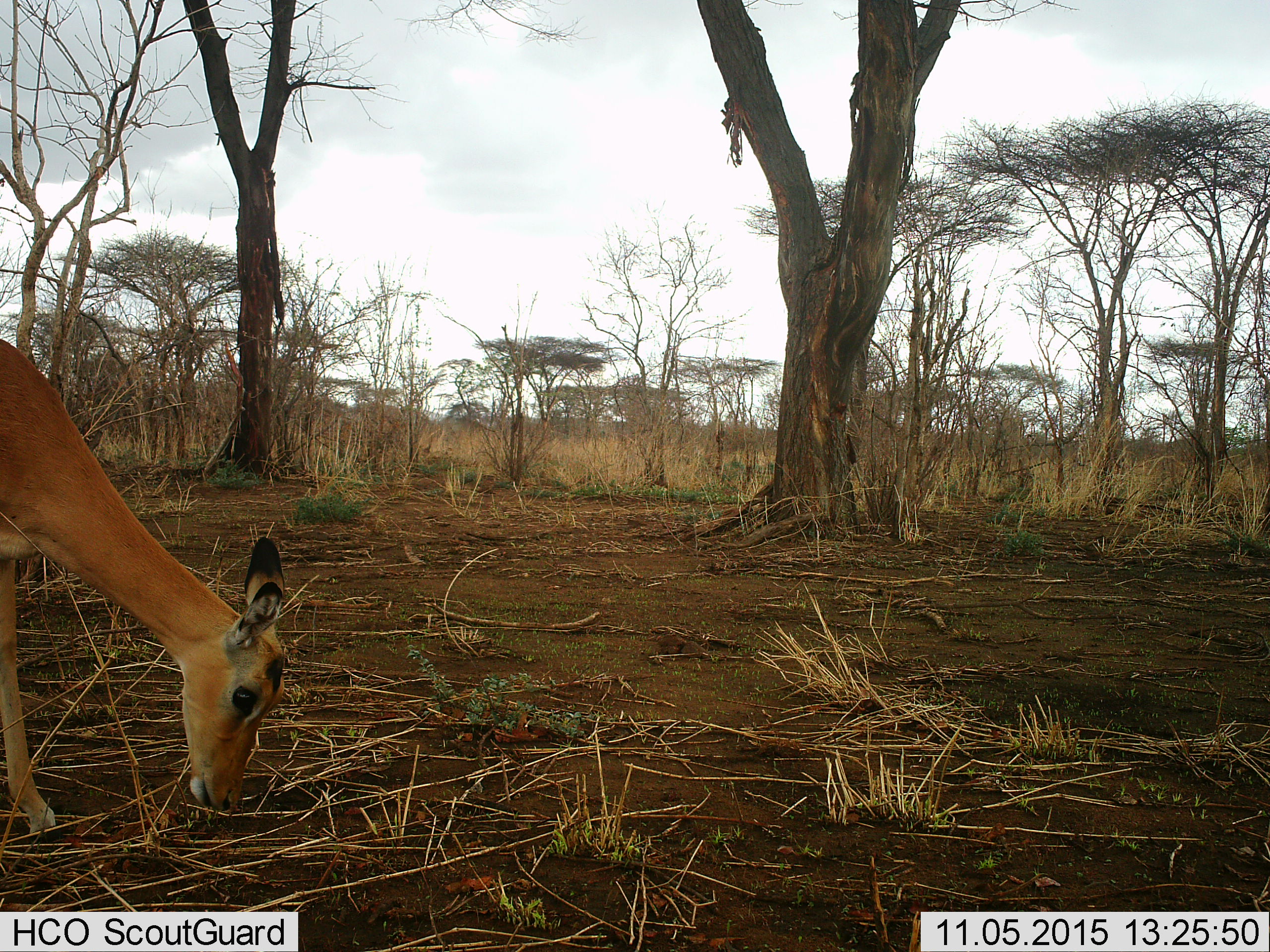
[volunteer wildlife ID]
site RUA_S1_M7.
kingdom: Animalia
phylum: Chordata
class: Mammalia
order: Artiodactyla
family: Bovidae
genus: Aepyceros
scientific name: Aepyceros melampus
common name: impala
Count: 1.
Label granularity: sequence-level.